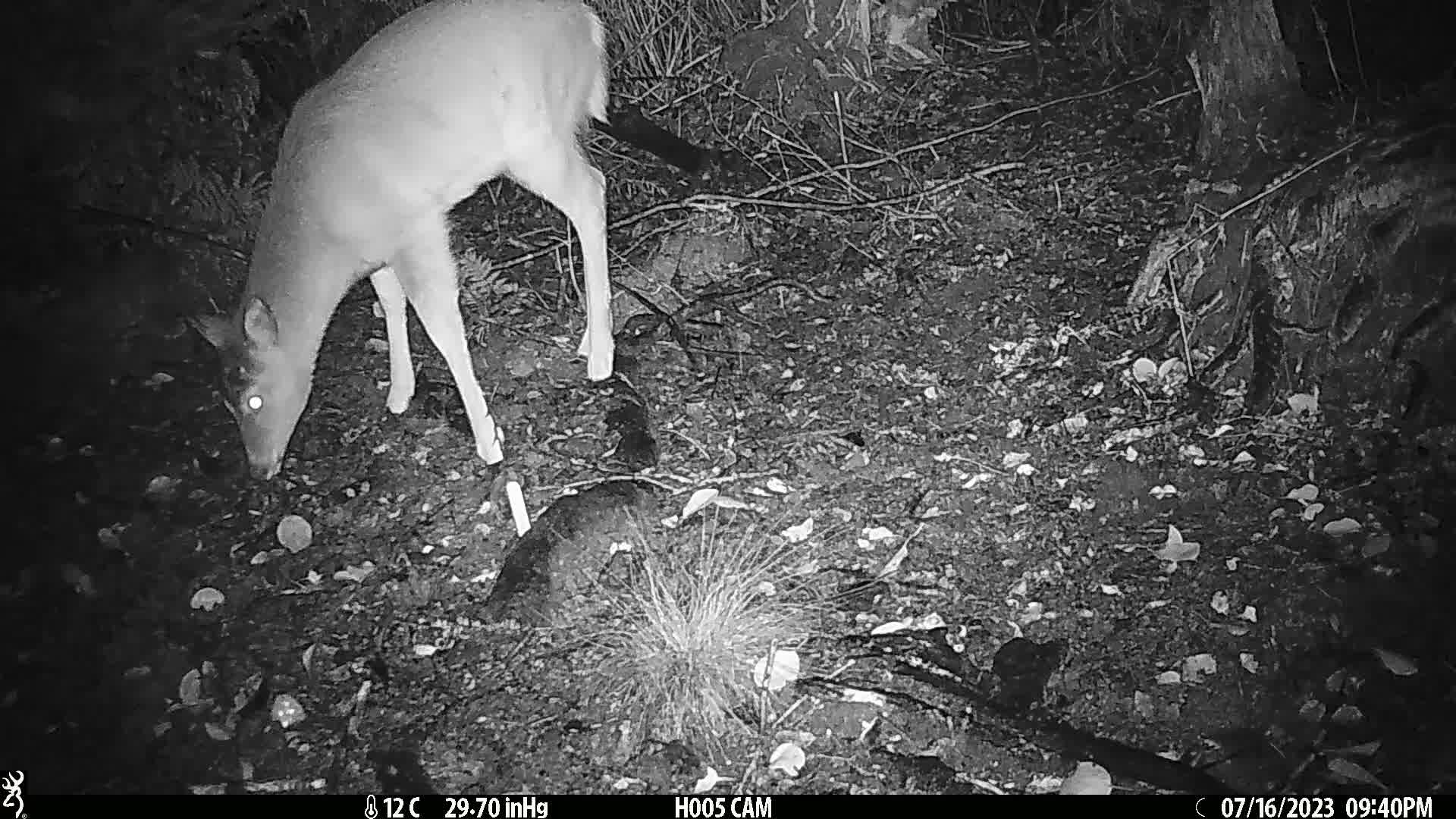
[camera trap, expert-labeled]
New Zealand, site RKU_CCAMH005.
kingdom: Animalia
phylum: Chordata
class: Mammalia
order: Artiodactyla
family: Cervidae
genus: Odocoileus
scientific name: Odocoileus virginianus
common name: white-tailed deer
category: white tailed deer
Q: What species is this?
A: White tailed deer (white-tailed deer) (Odocoileus virginianus).